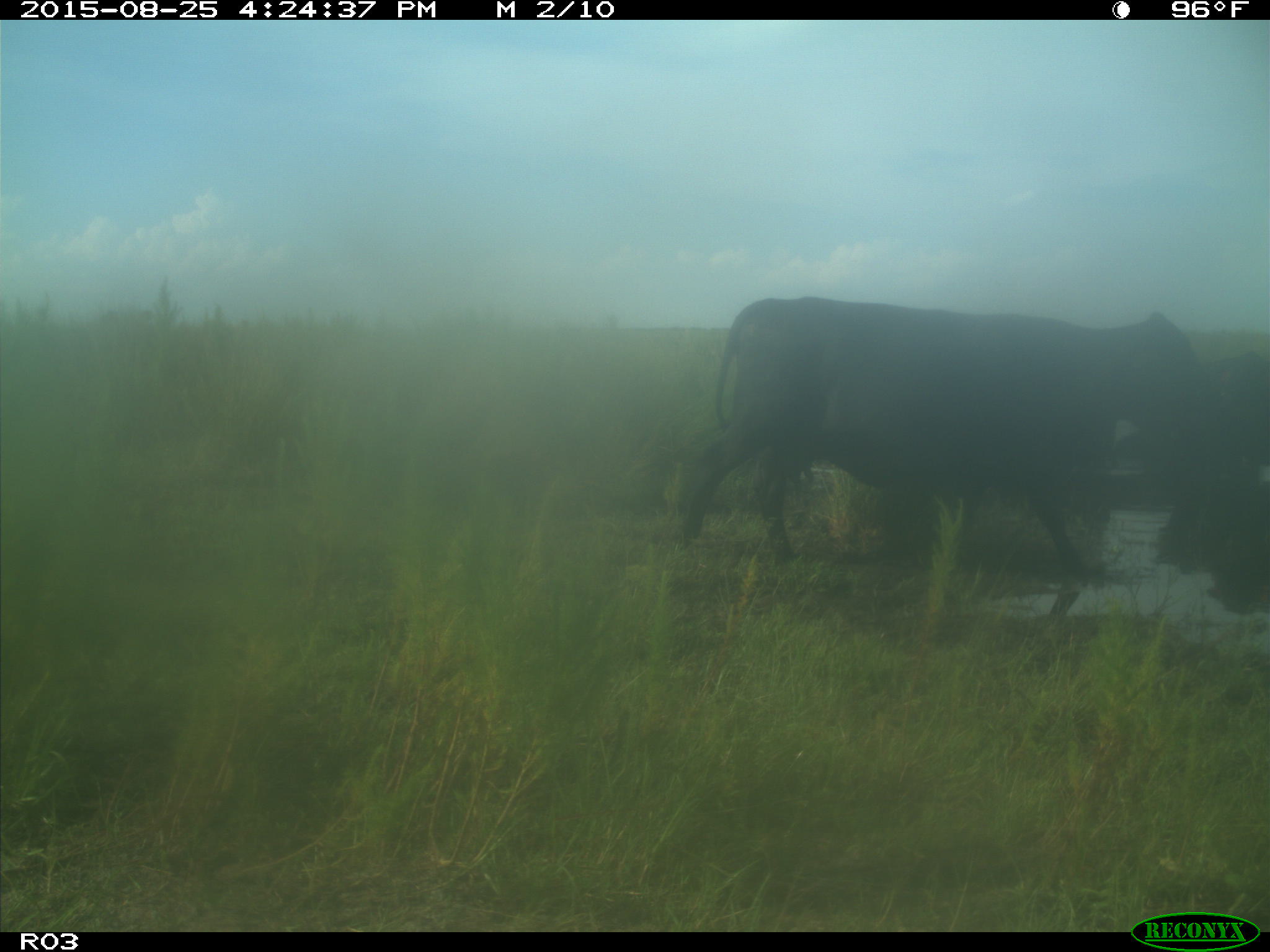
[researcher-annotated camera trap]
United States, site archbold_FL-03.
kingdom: Animalia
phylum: Chordata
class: Mammalia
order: Artiodactyla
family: Bovidae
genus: Bos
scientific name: Bos taurus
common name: domestic cow